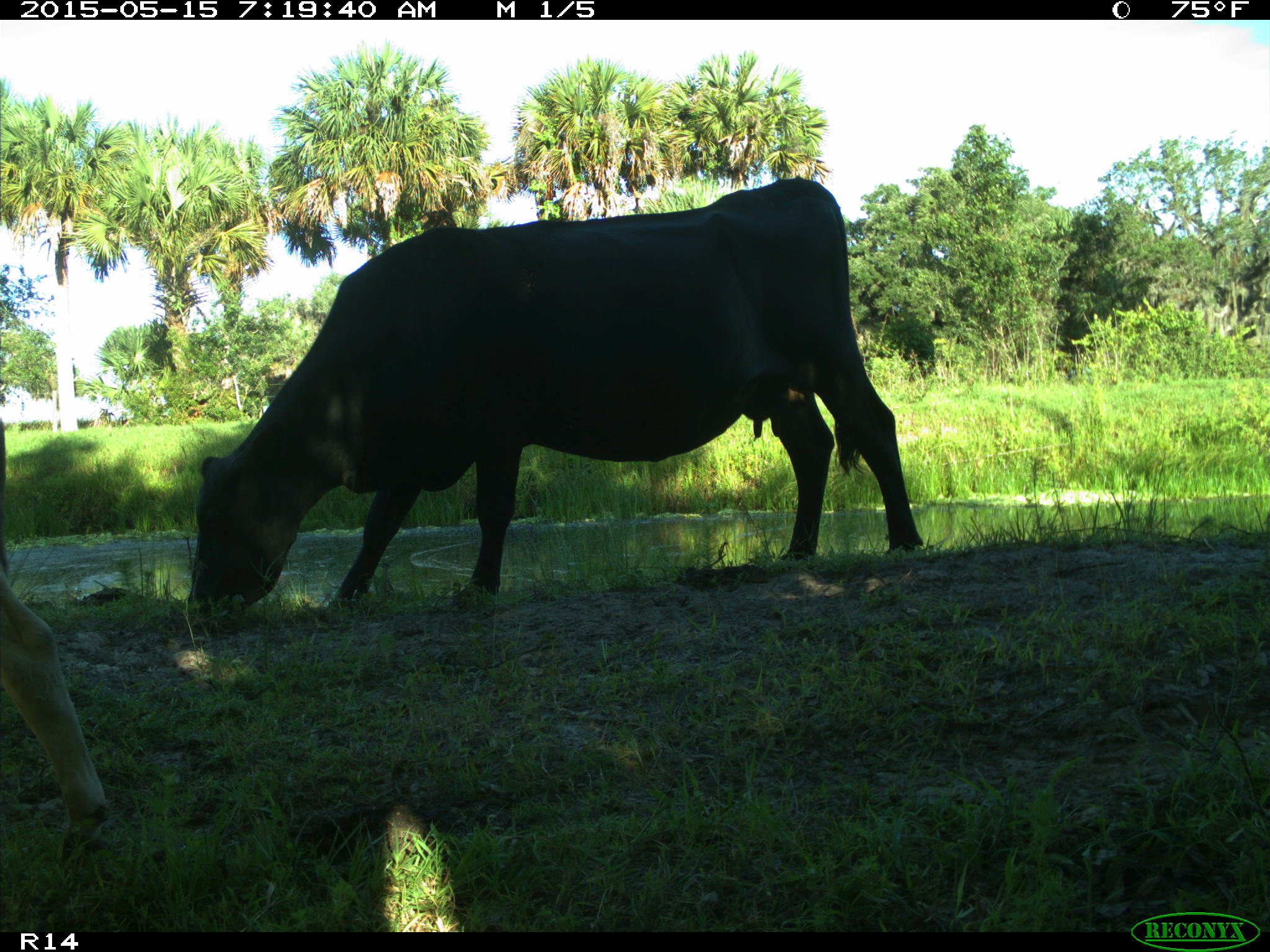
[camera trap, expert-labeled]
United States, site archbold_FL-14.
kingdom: Animalia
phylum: Chordata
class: Mammalia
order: Artiodactyla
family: Bovidae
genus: Bos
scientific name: Bos taurus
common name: domestic cow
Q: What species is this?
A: Bos taurus (domestic cow).